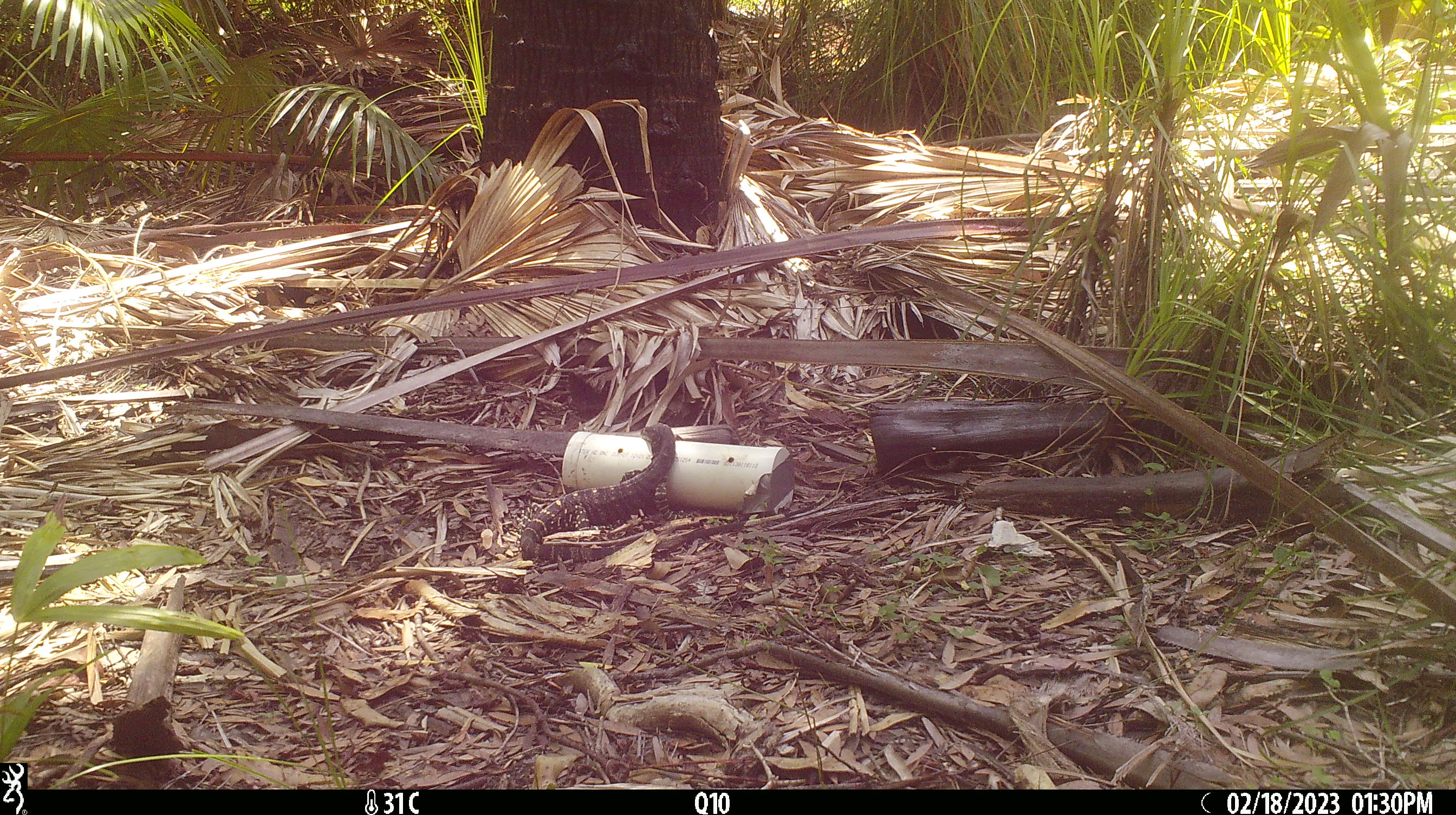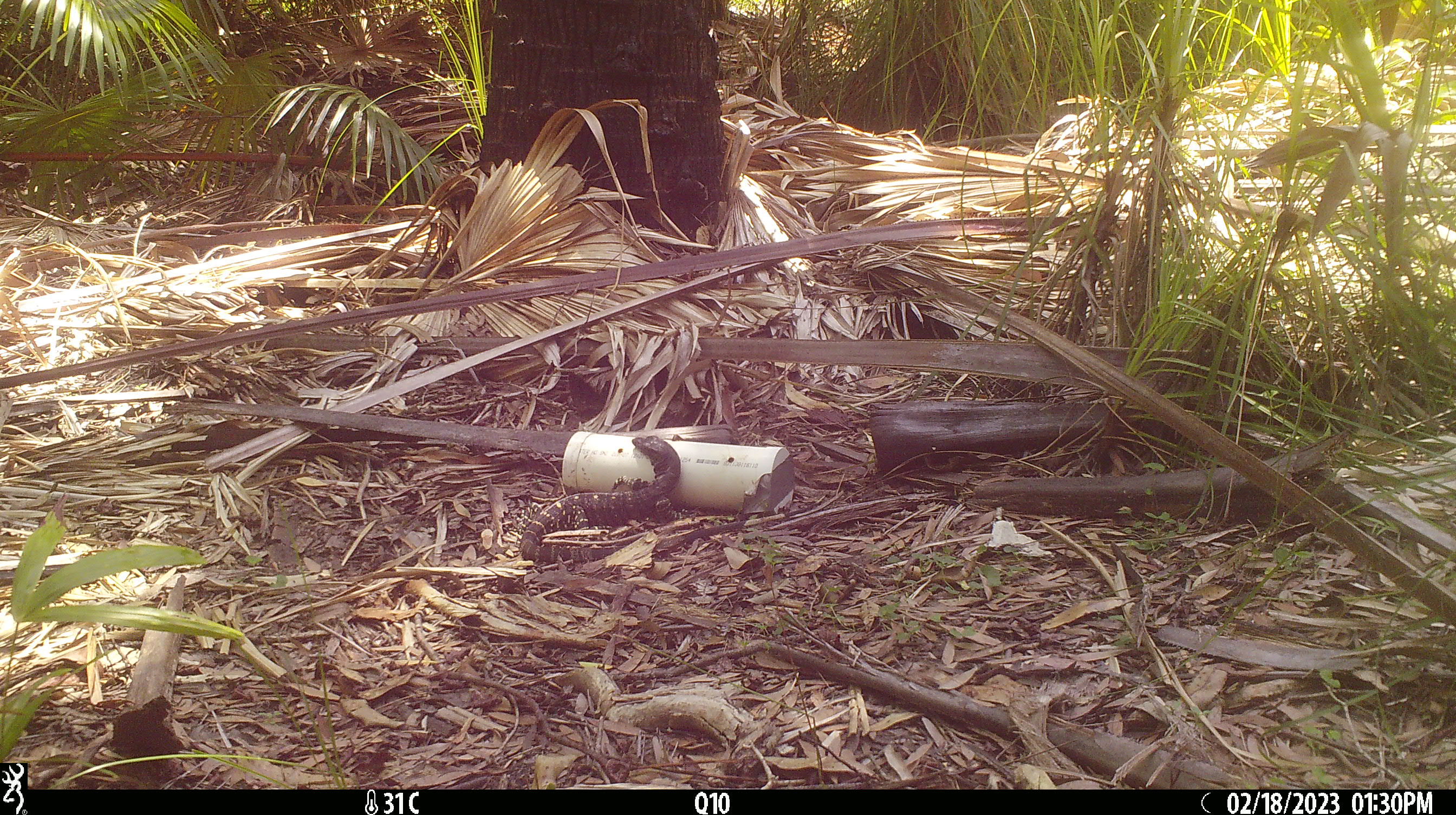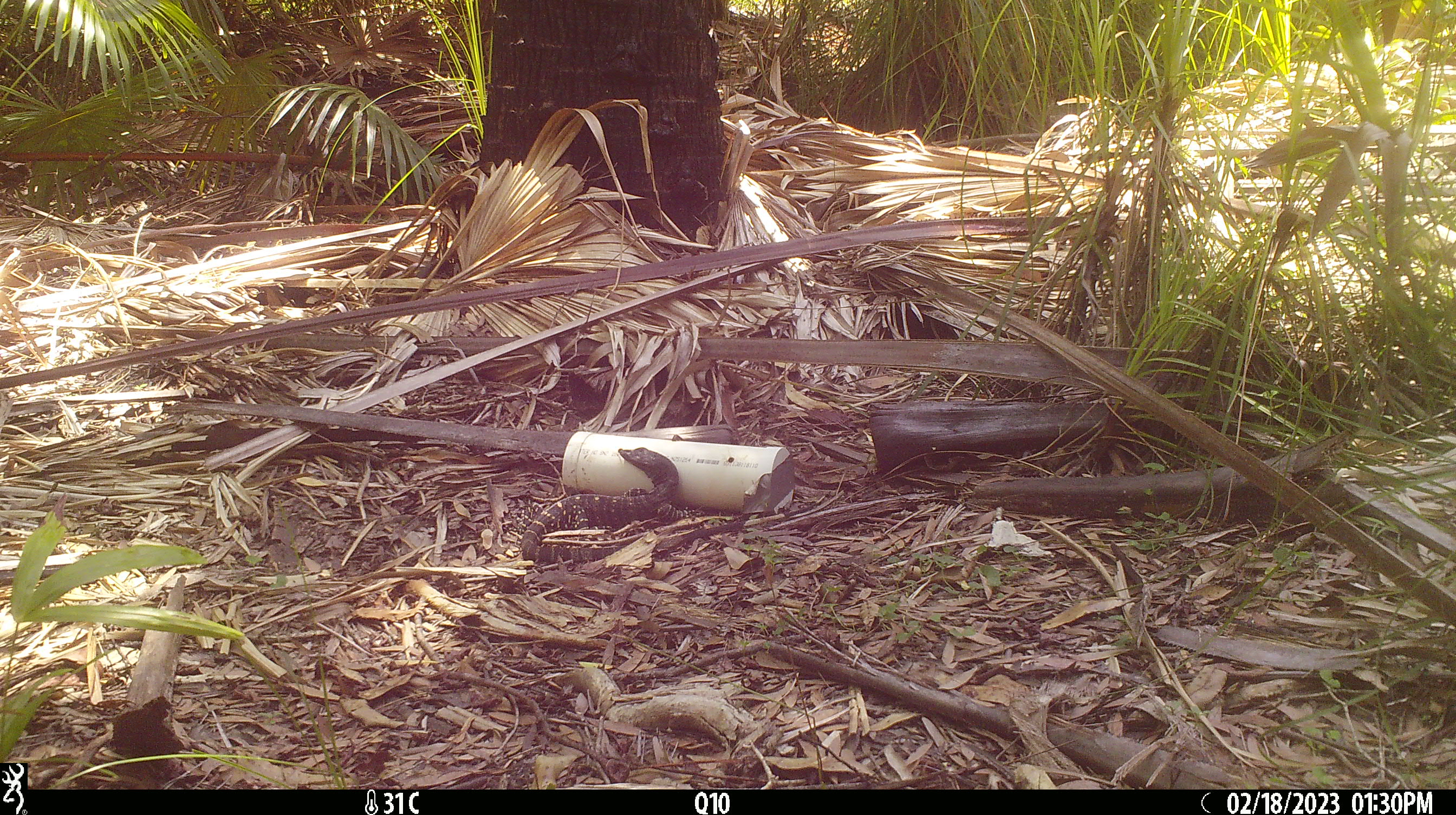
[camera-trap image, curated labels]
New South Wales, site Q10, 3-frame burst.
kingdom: Animalia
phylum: Chordata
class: Reptilia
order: Squamata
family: Varanidae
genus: Varanus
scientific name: Varanus varius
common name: lace monitor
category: goanna